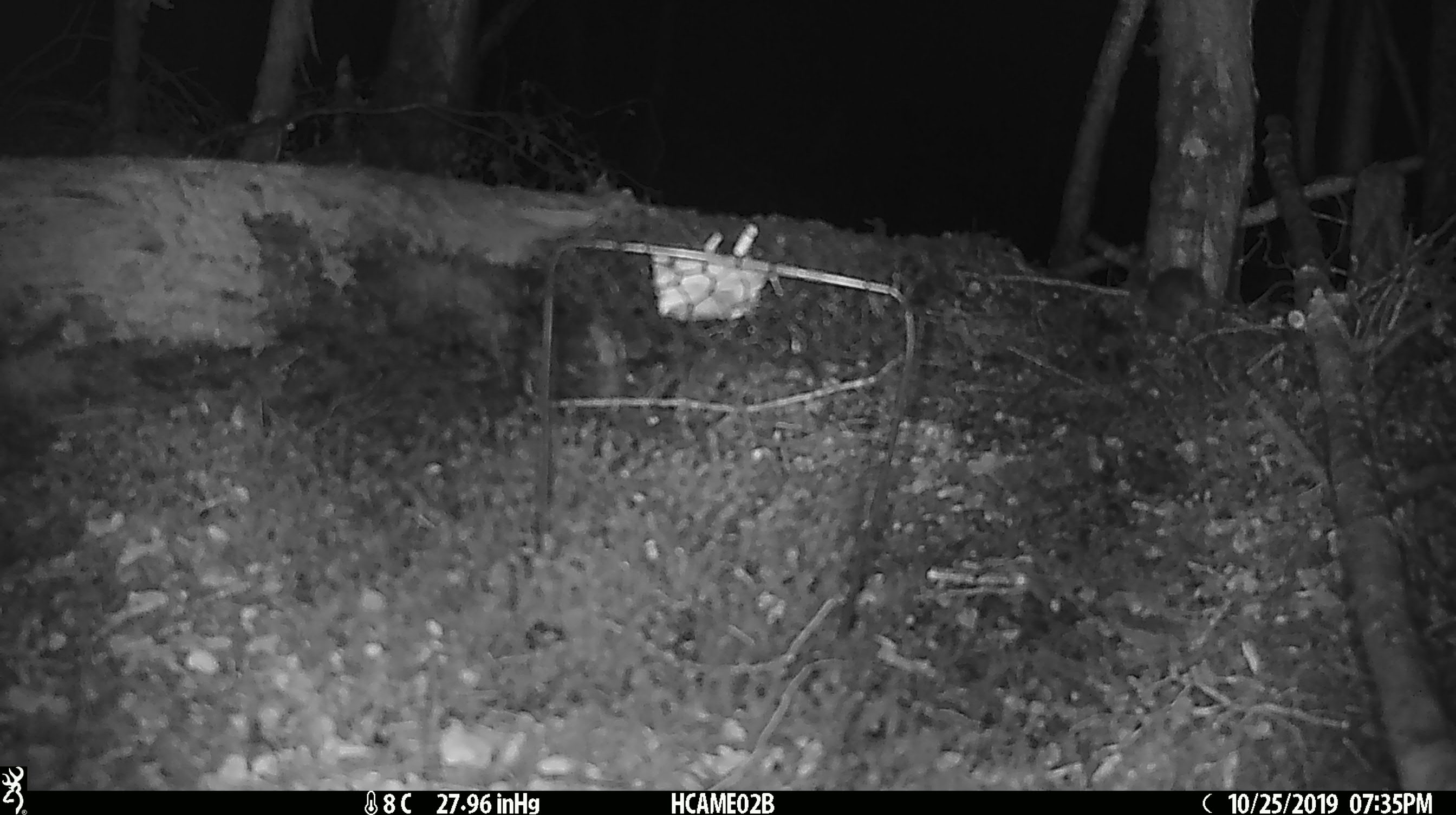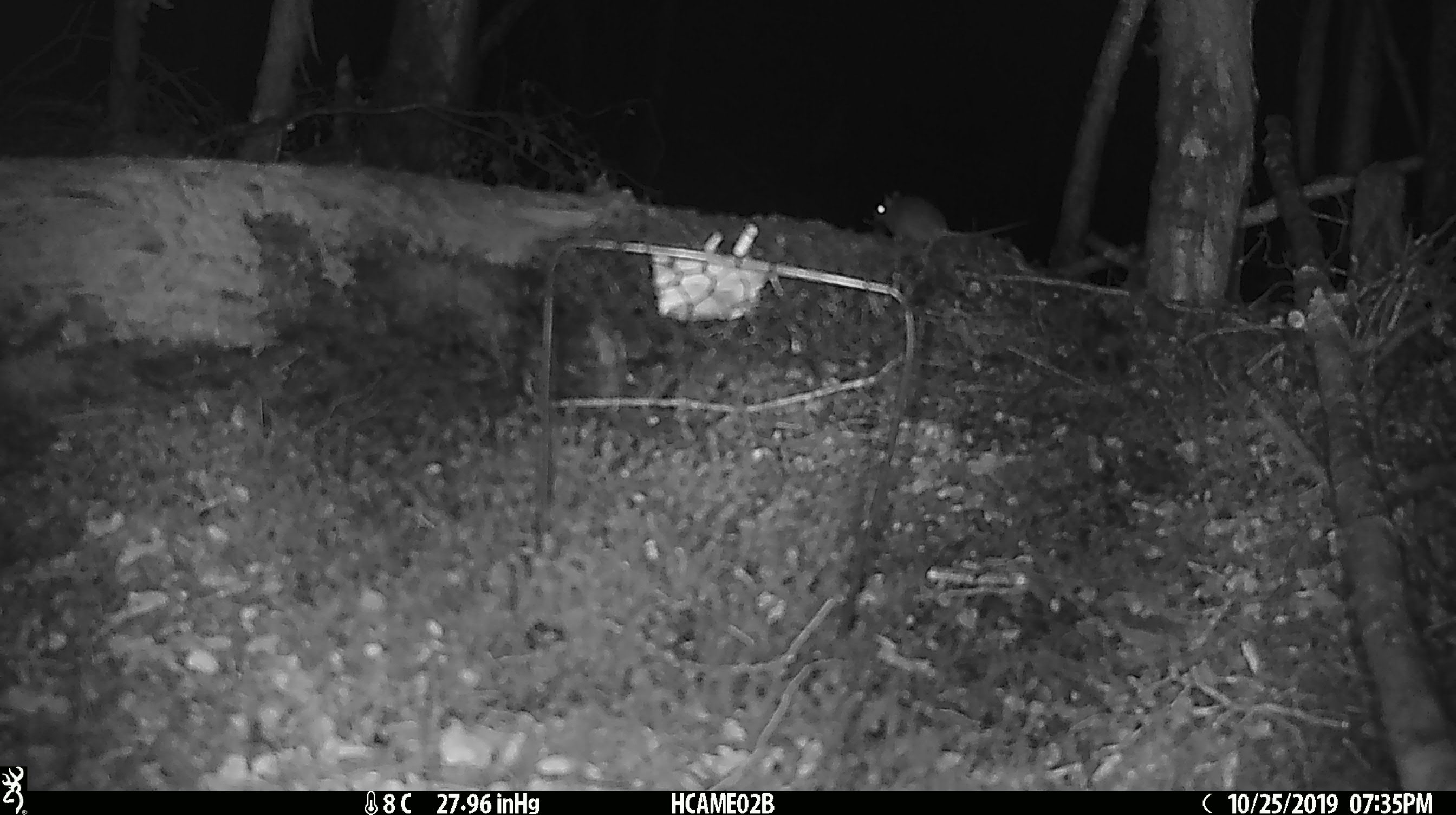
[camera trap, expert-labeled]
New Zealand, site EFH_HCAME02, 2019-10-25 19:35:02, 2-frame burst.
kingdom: Animalia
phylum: Chordata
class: Mammalia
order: Rodentia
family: Muridae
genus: Mus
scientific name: Mus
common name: mouse